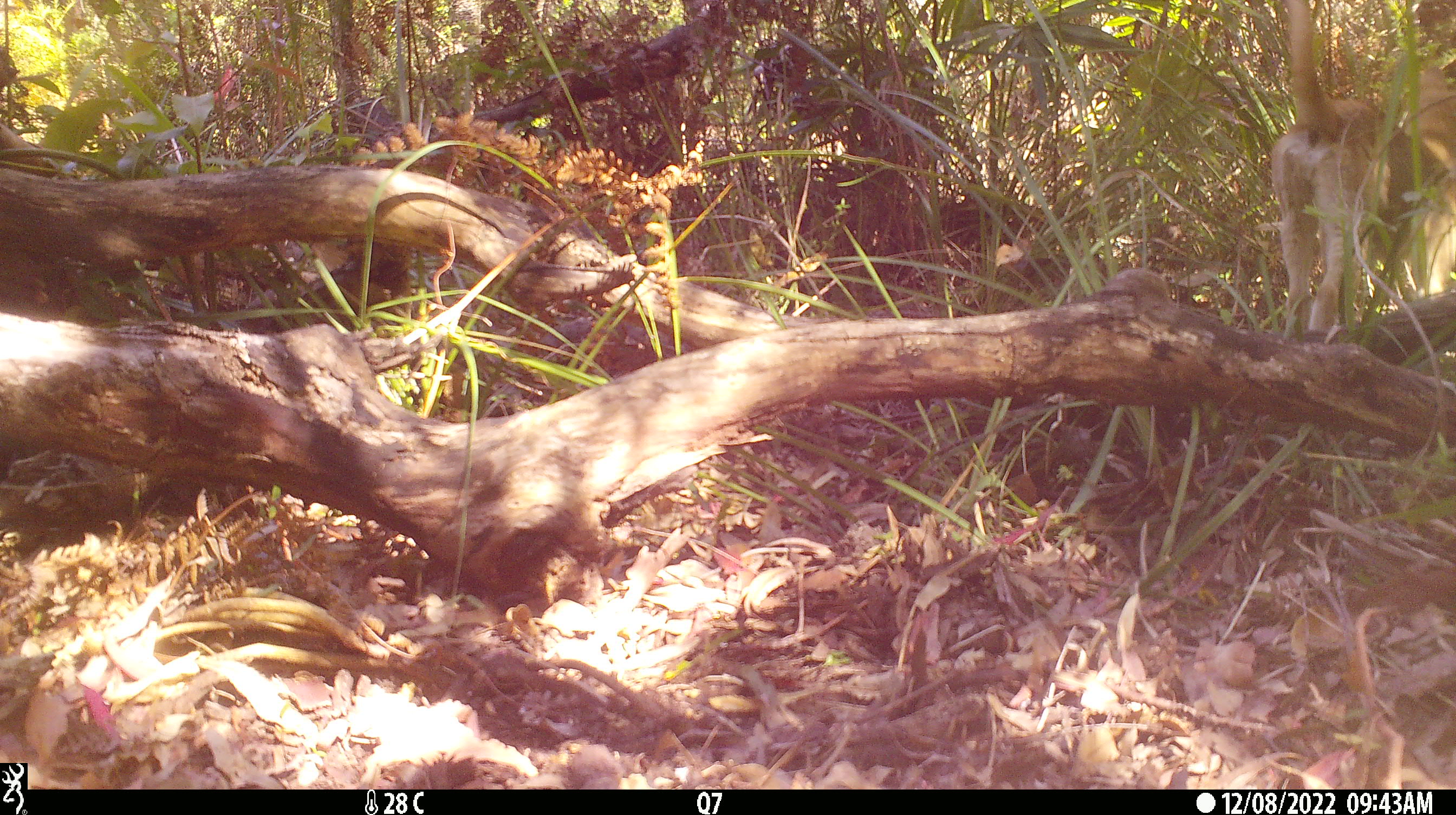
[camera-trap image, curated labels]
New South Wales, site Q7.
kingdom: Animalia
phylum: Chordata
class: Mammalia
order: Carnivora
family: Canidae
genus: Canis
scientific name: Canis familiaris dingo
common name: dingo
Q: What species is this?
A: Dingo (Canis familiaris dingo).